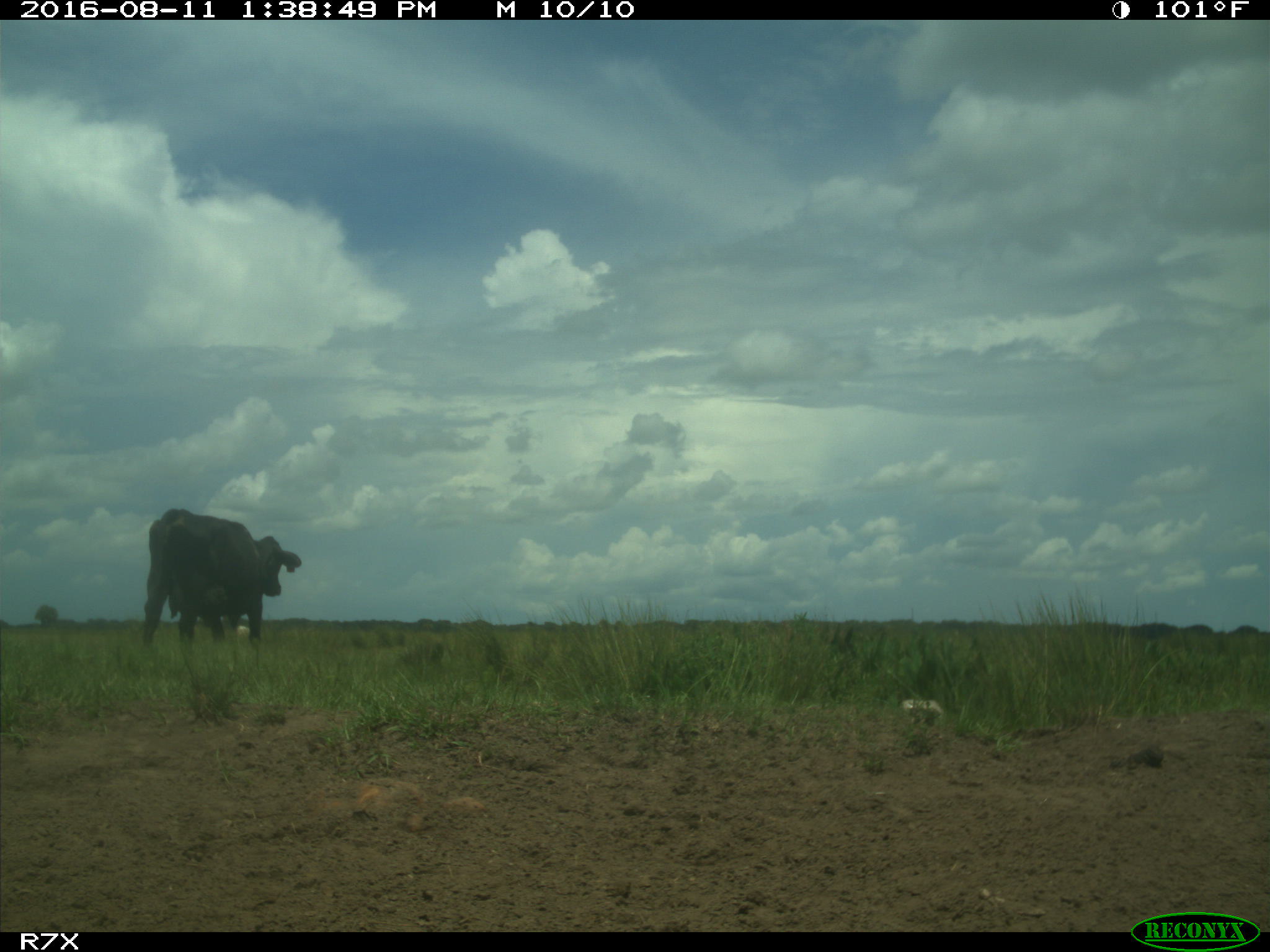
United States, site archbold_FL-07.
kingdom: Animalia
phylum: Chordata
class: Mammalia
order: Artiodactyla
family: Bovidae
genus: Bos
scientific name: Bos taurus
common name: domestic cow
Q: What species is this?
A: Bos taurus (domestic cow).